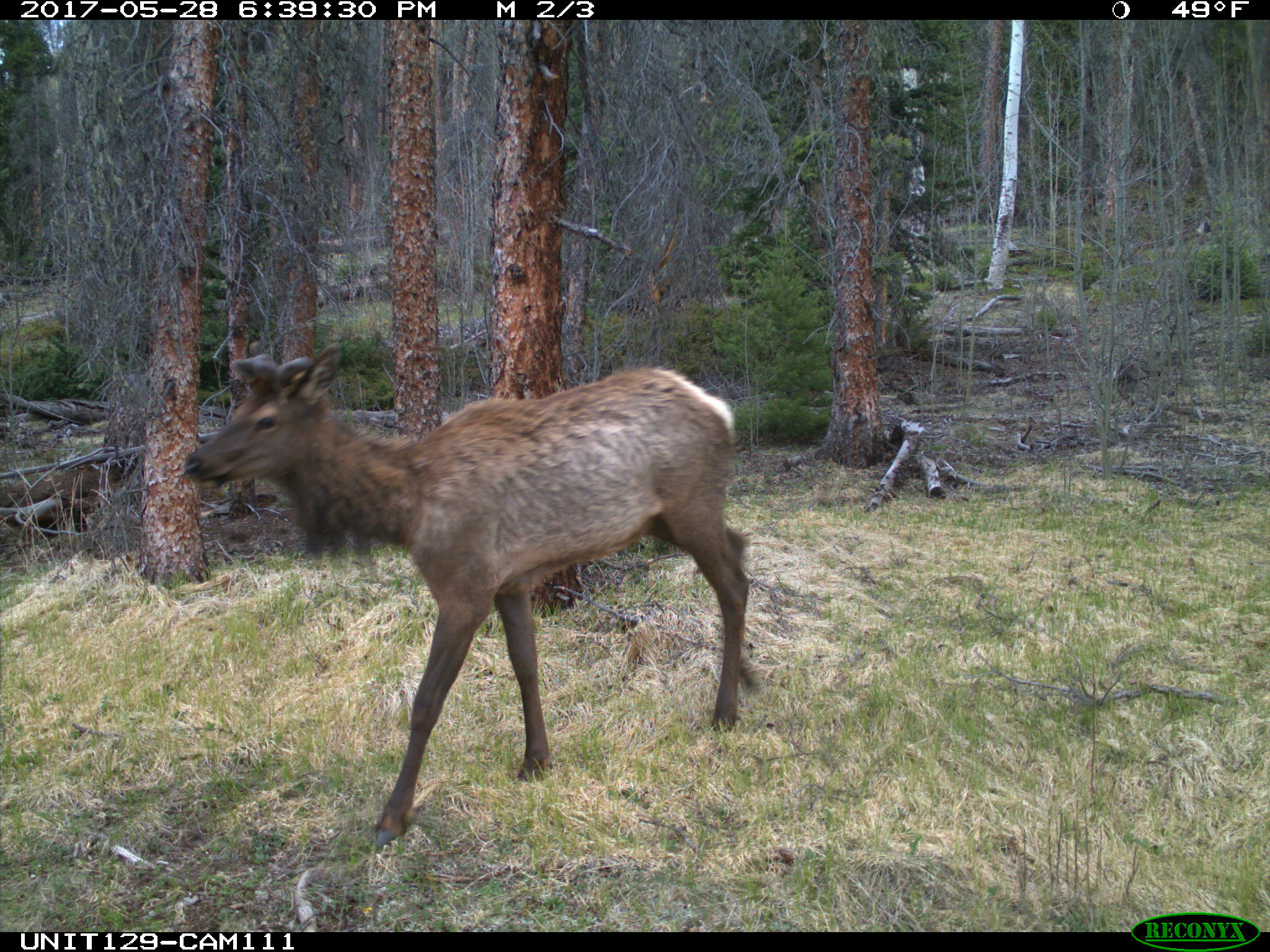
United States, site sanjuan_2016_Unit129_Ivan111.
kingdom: Animalia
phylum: Chordata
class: Mammalia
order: Artiodactyla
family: Cervidae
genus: Cervus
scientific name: Cervus elaphus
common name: red deer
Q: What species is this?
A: Cervus elaphus (red deer).